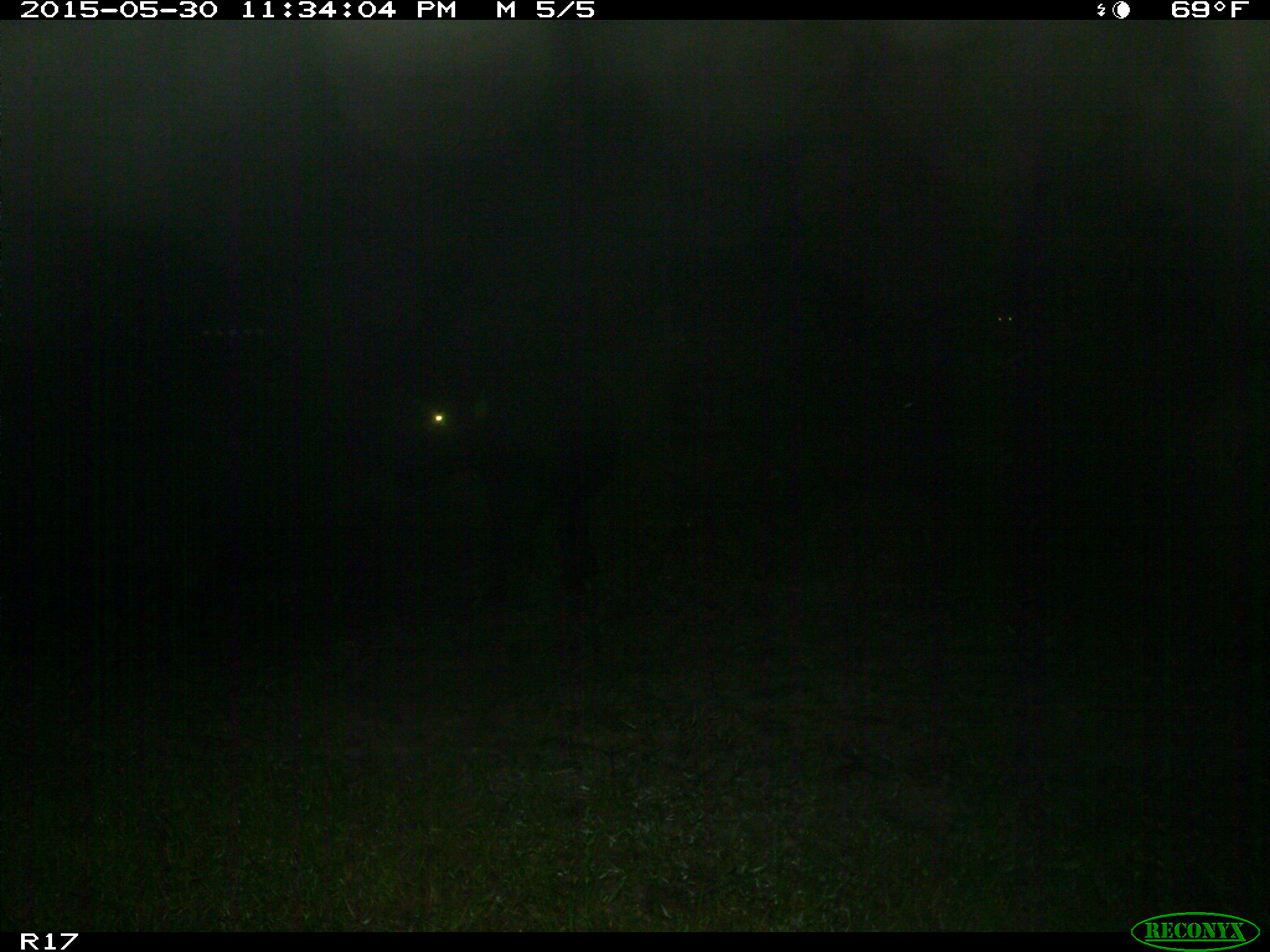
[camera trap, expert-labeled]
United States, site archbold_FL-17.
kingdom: Animalia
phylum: Chordata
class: Mammalia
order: Artiodactyla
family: Bovidae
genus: Bos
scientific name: Bos taurus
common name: domestic cow